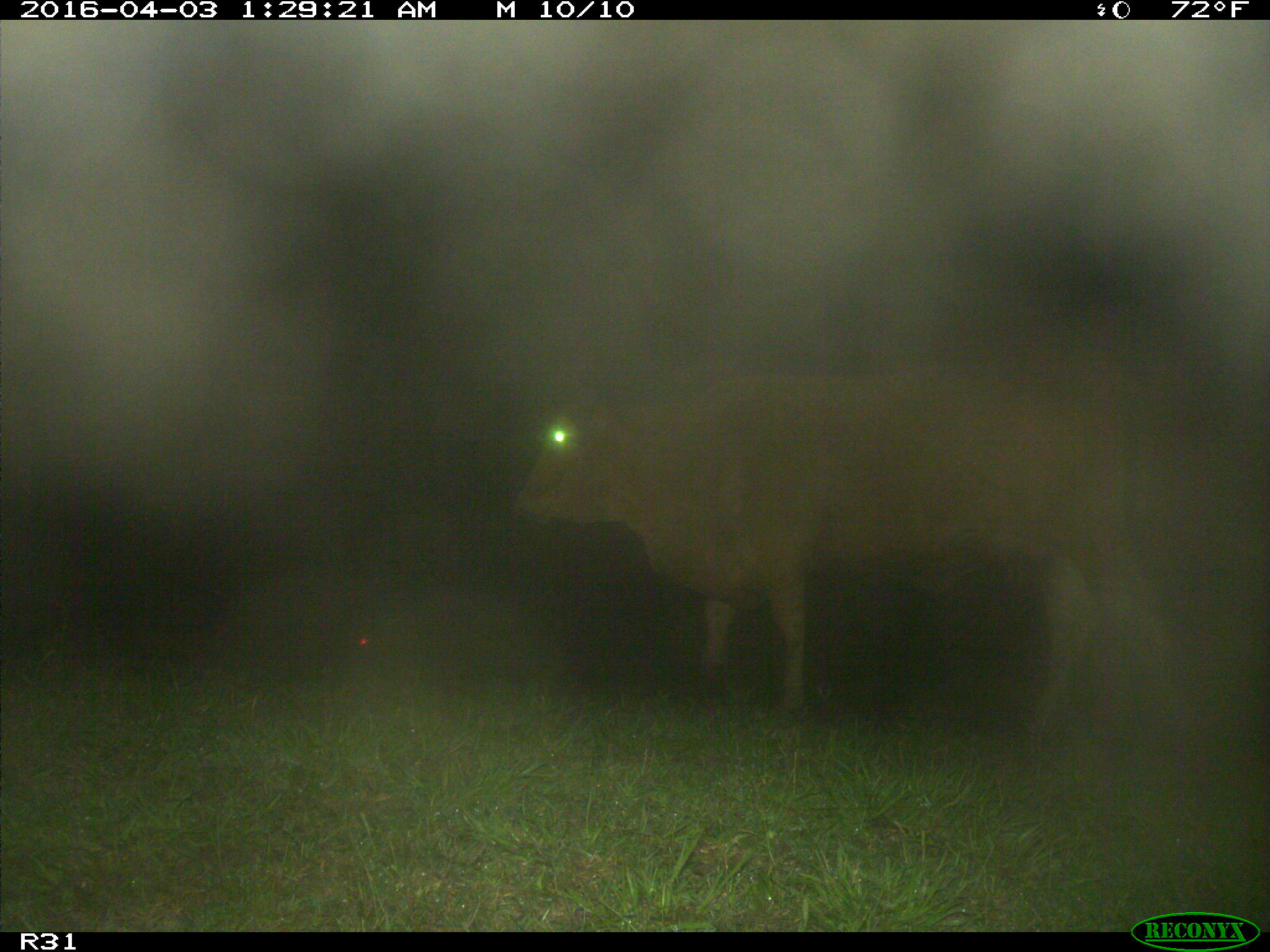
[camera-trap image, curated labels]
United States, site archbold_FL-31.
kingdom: Animalia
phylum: Chordata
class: Mammalia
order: Artiodactyla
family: Bovidae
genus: Bos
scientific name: Bos taurus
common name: domestic cow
Bos taurus (domestic cow).